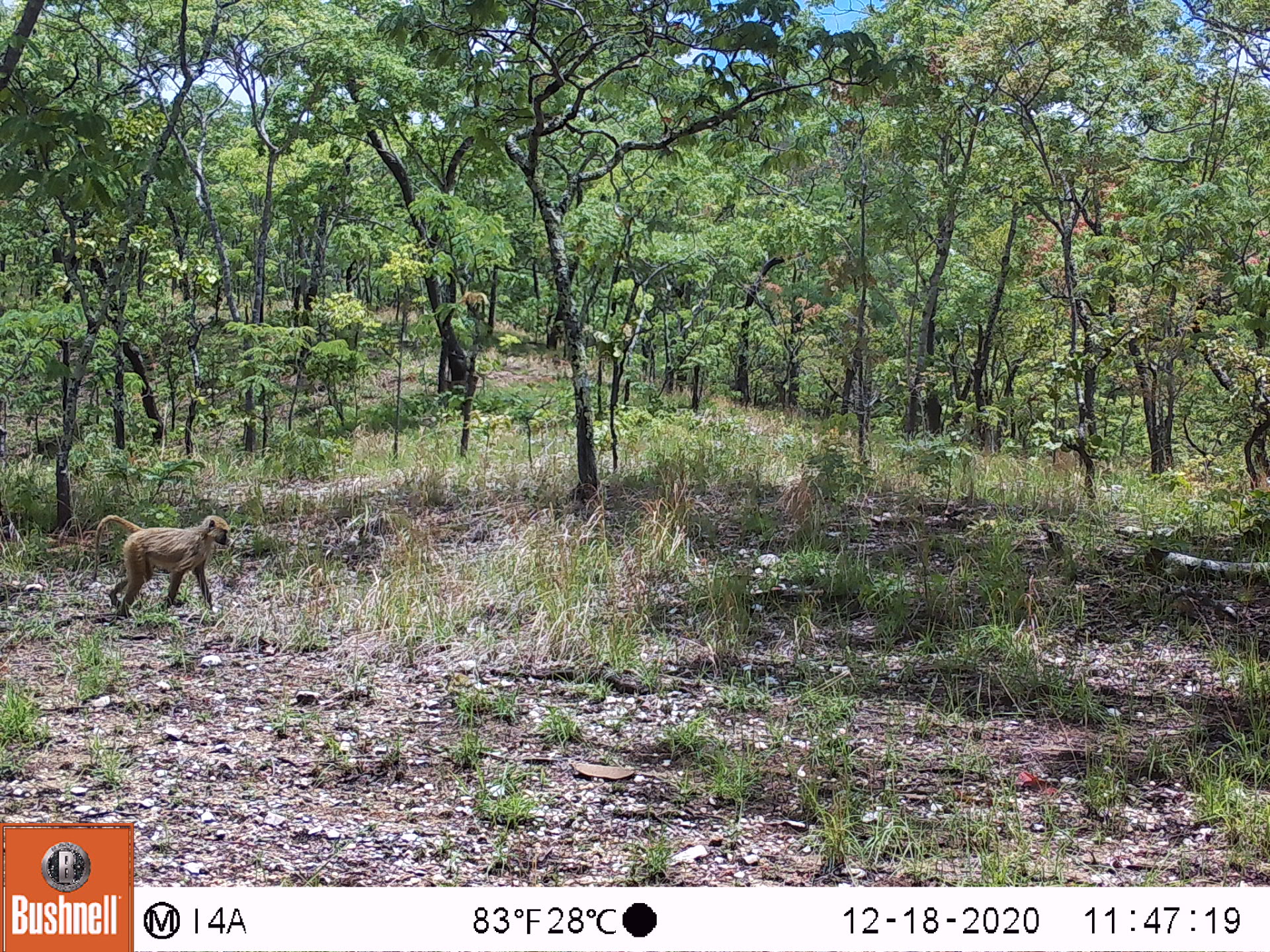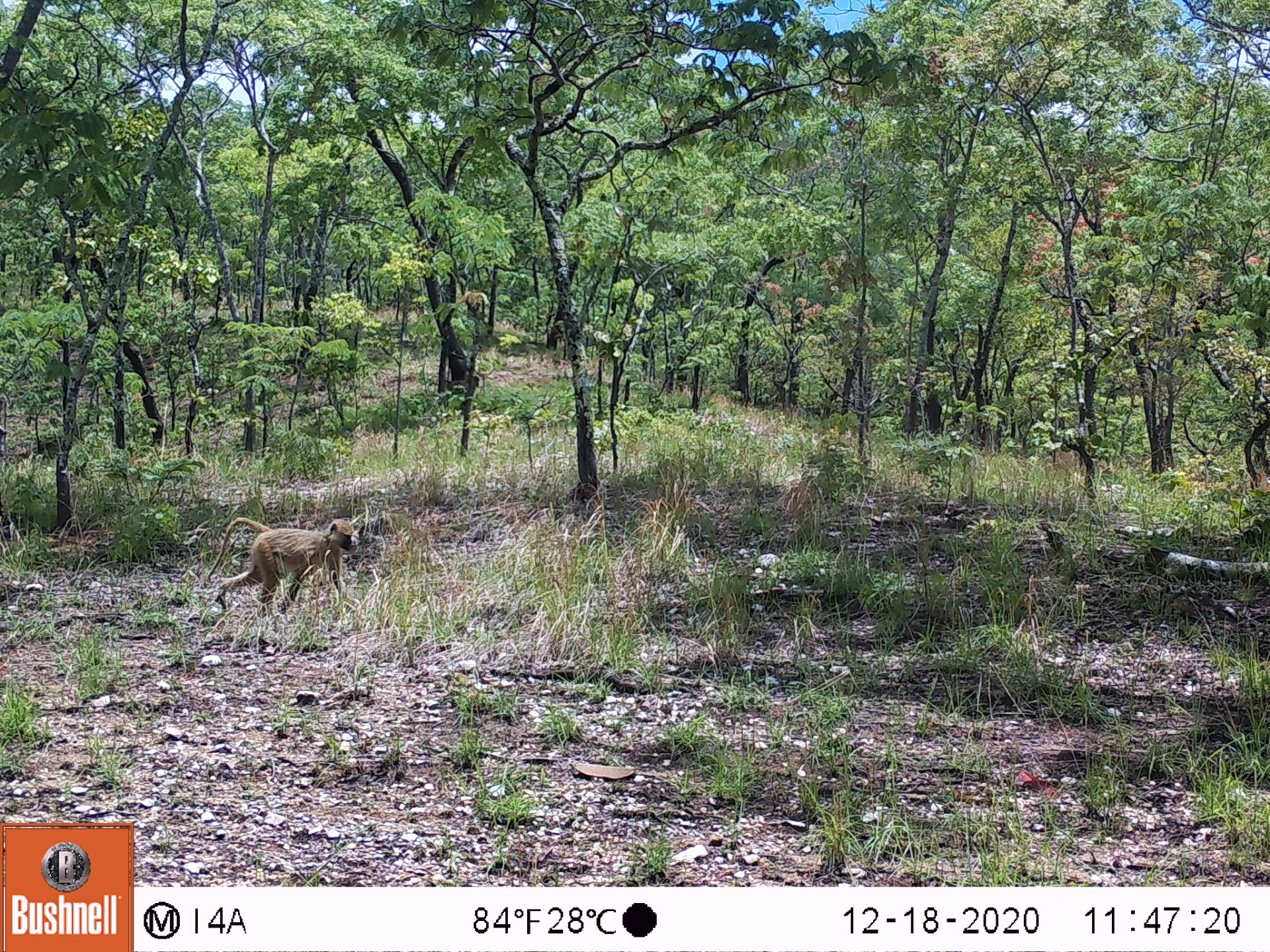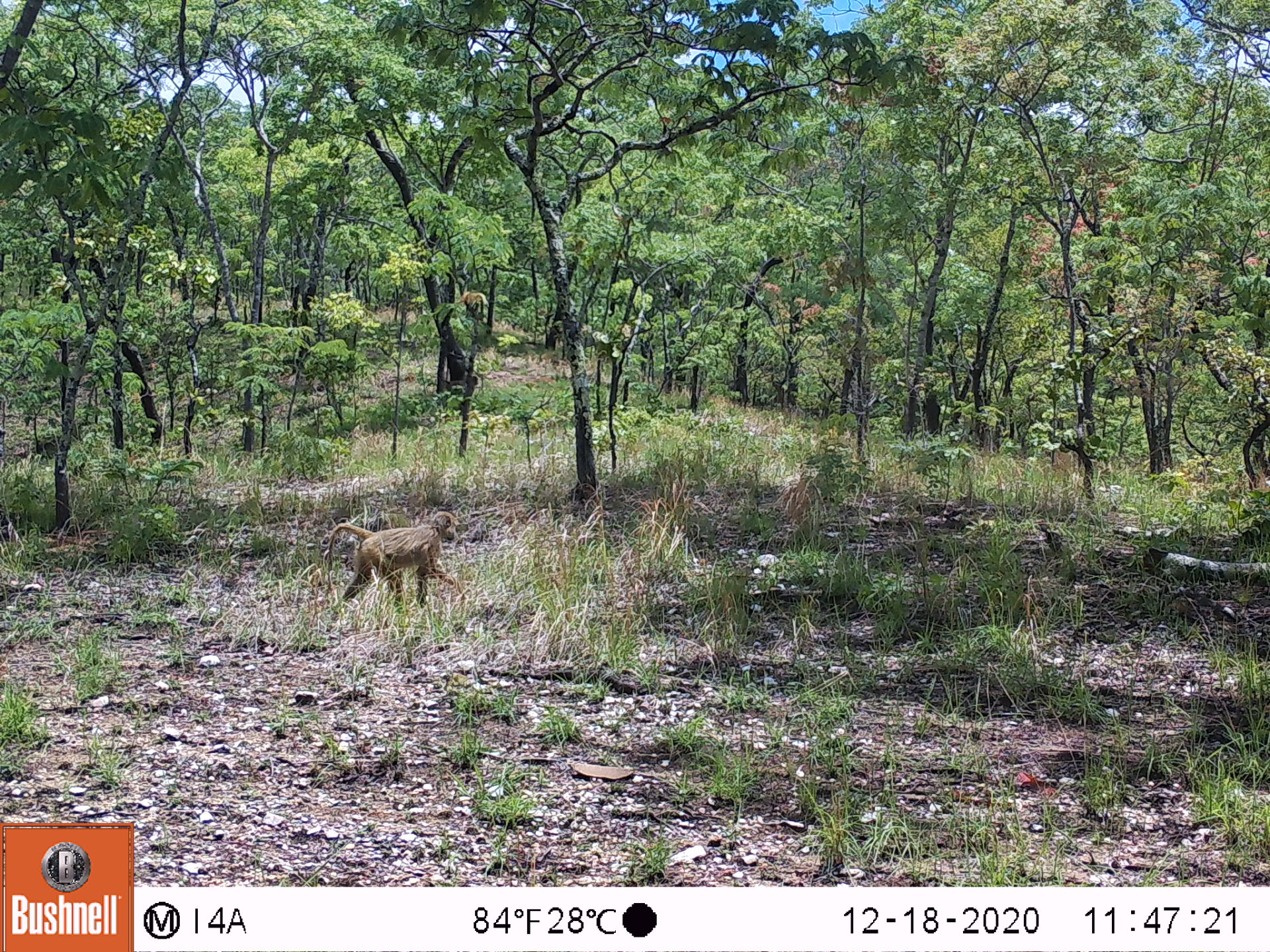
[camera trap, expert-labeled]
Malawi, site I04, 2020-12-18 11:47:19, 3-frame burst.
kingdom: Animalia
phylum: Chordata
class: Mammalia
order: Primates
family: Cercopithecidae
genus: Papio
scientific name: Papio cynocephalus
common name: yellow baboon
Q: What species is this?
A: Yellow baboon (Papio cynocephalus).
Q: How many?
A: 1.